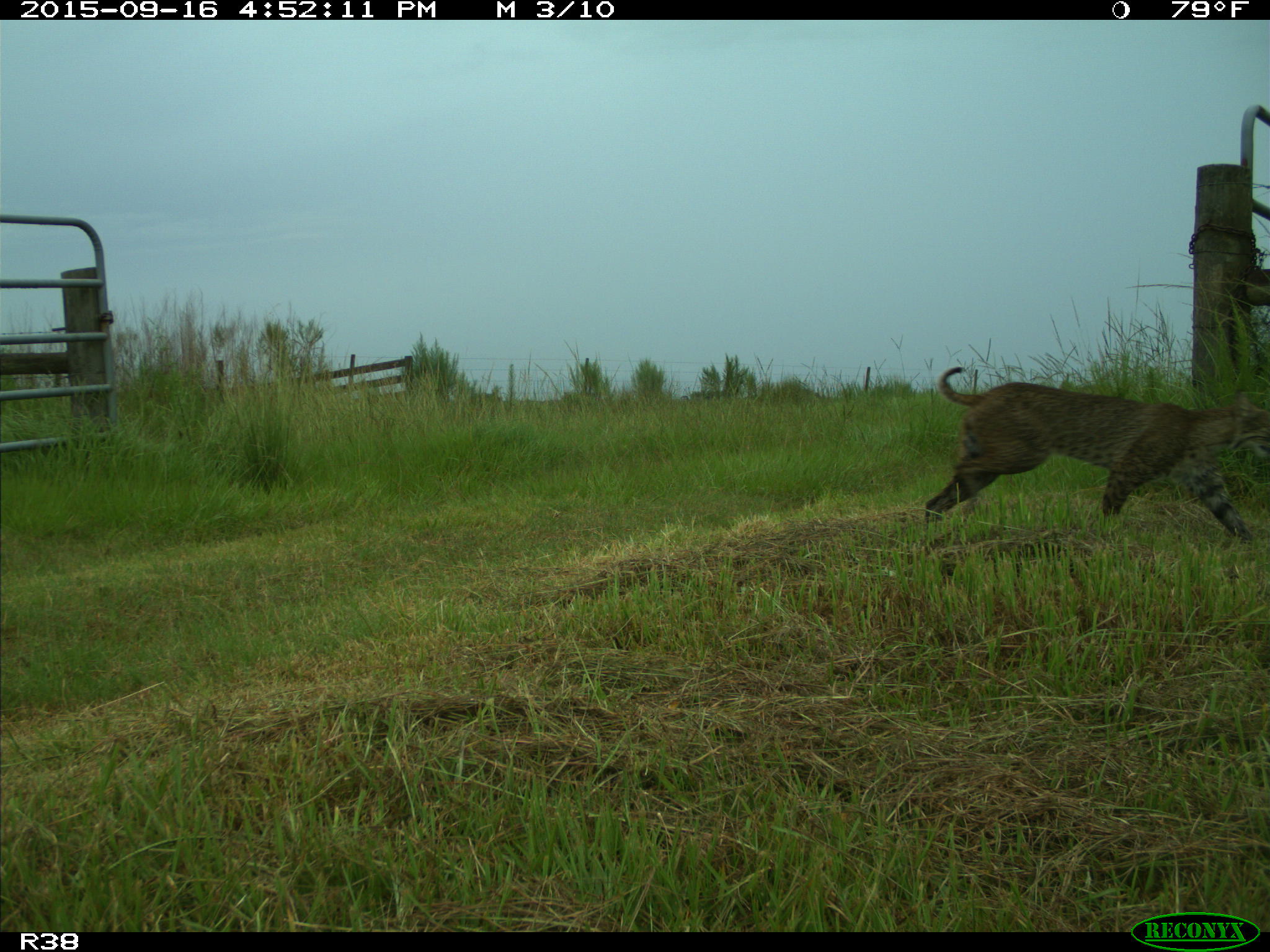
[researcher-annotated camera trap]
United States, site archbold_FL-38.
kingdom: Animalia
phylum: Chordata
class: Mammalia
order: Carnivora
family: Felidae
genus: Lynx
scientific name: Lynx rufus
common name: bobcat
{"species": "Lynx rufus (bobcat)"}